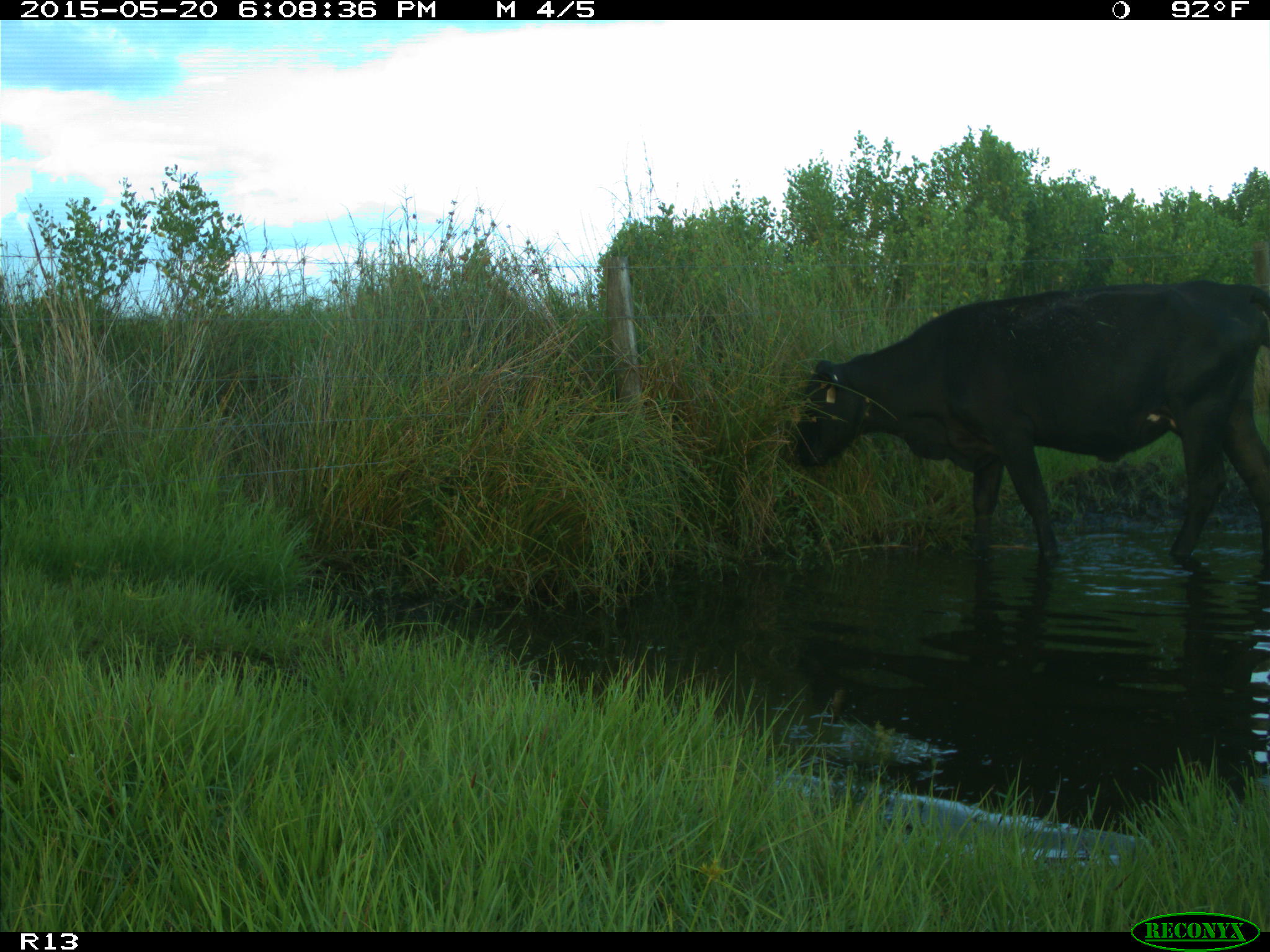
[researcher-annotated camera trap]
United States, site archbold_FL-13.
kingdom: Animalia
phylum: Chordata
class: Mammalia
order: Artiodactyla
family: Bovidae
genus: Bos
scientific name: Bos taurus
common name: domestic cow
Bos taurus (domestic cow).